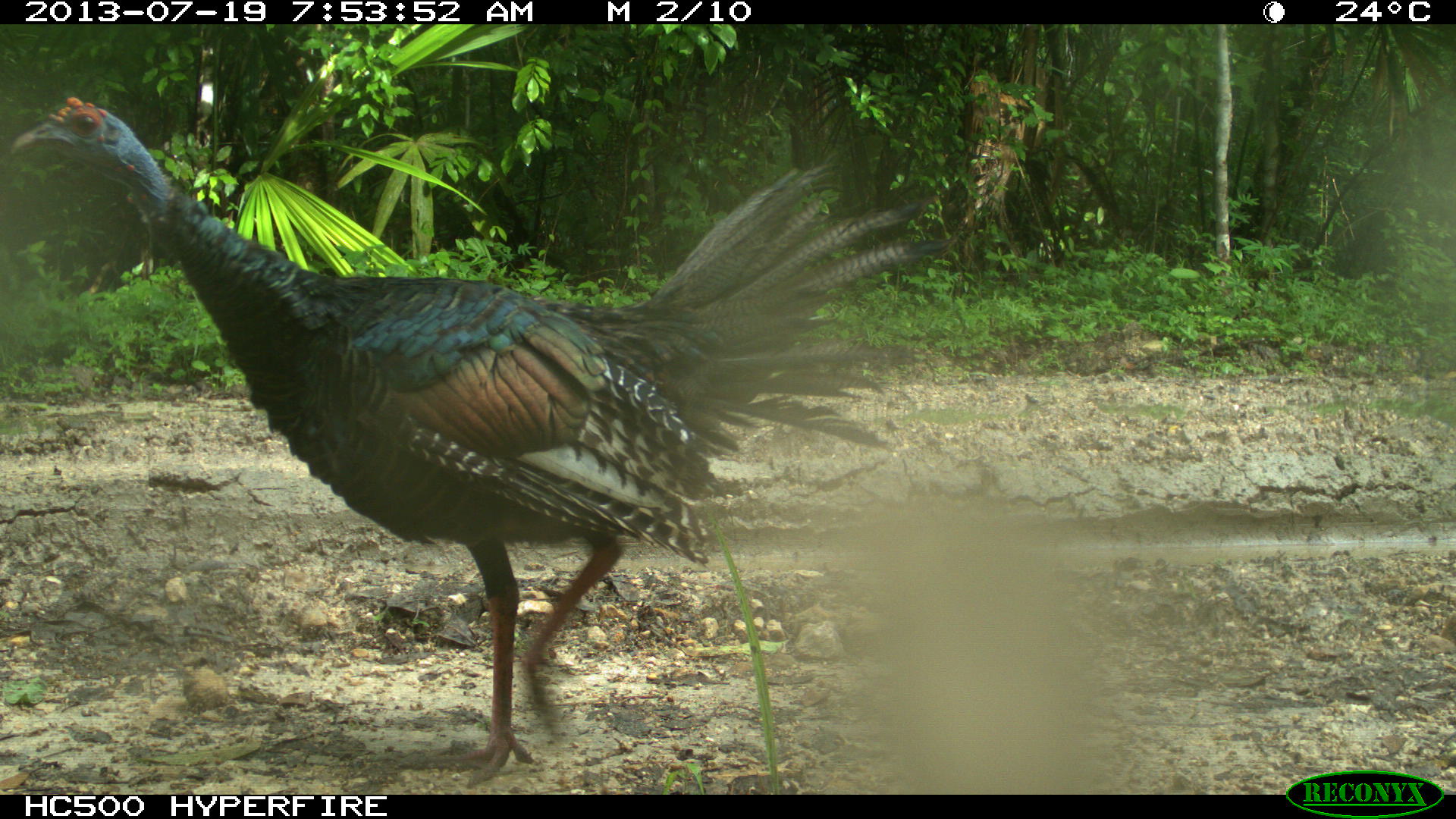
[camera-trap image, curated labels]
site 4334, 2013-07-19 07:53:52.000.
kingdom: Animalia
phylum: Chordata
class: Aves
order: Galliformes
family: Phasianidae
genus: Meleagris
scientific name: Meleagris ocellata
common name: ocellated turkey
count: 1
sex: male